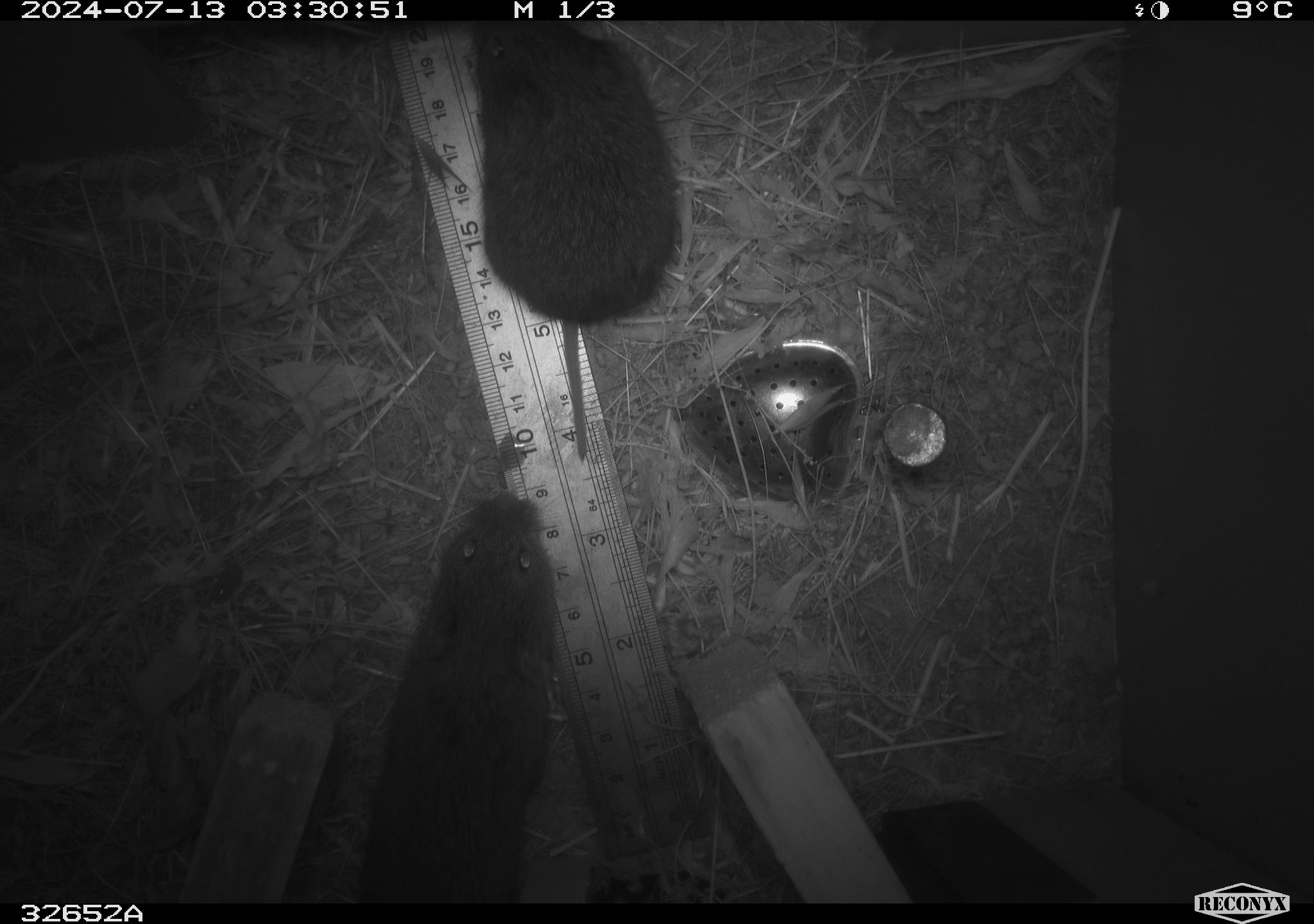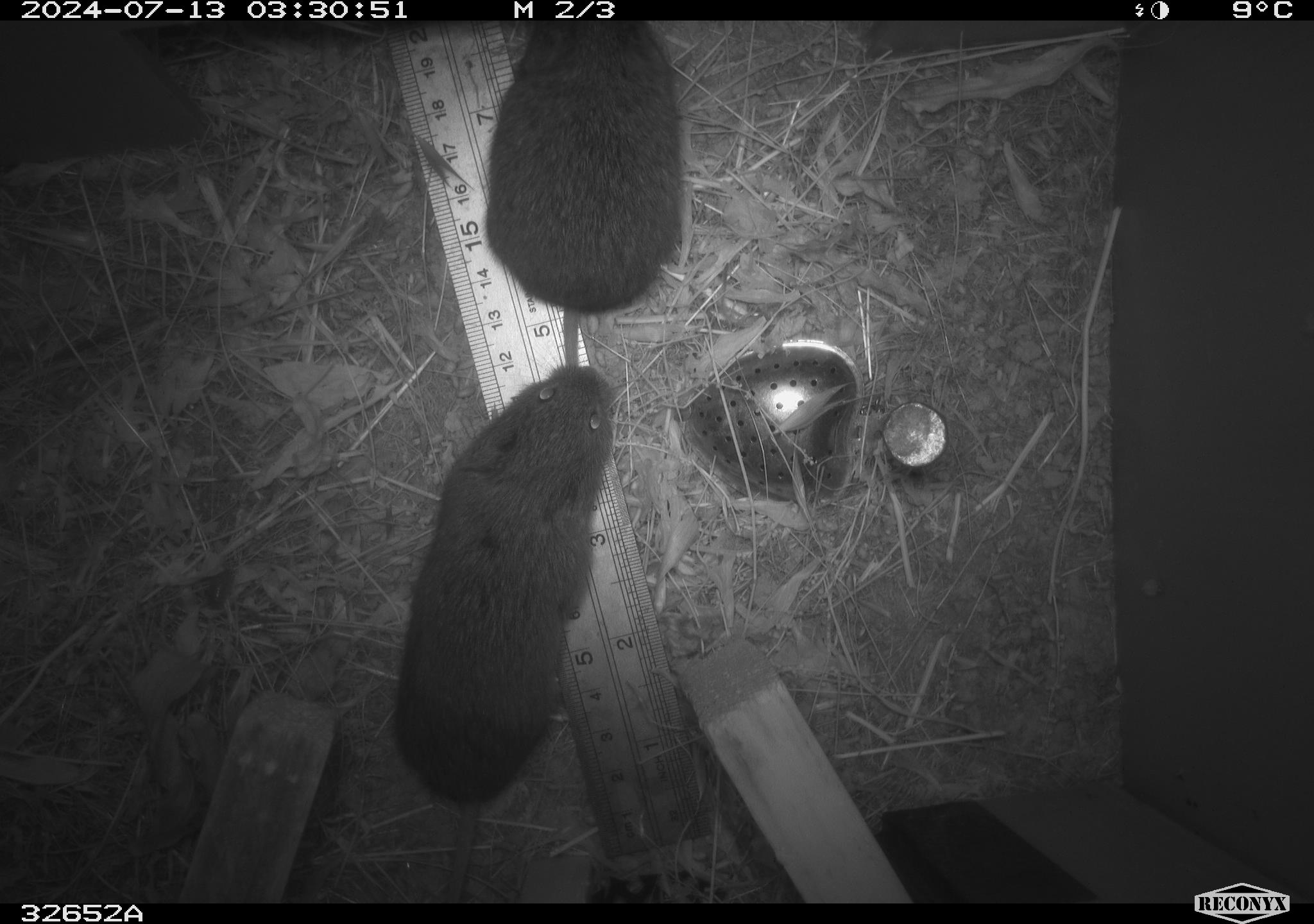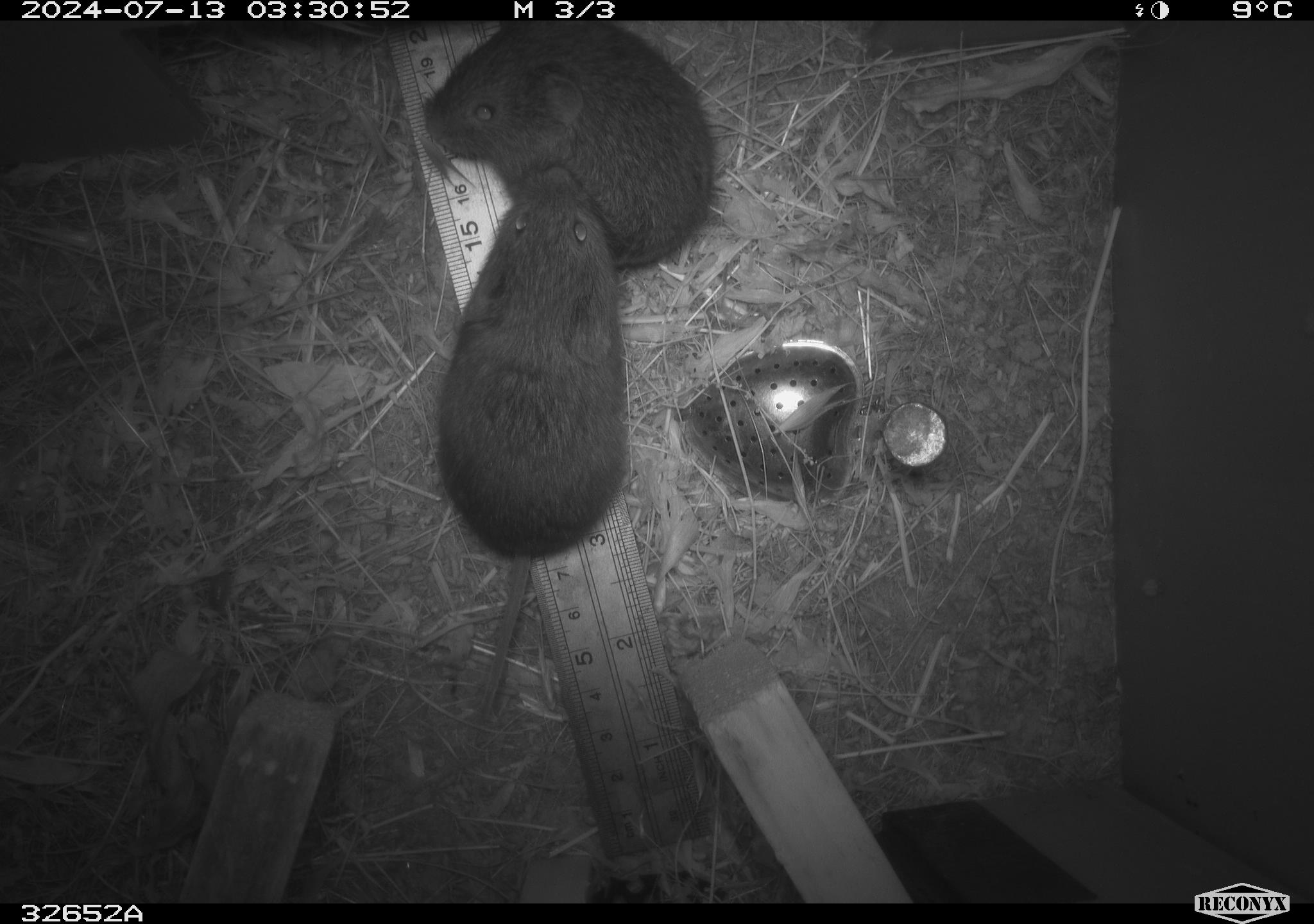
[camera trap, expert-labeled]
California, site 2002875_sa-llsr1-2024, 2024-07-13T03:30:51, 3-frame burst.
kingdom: Animalia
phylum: Chordata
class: Mammalia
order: Rodentia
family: Cricetidae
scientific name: Arvicolinae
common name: voles, lemmings, and muskrats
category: arvicolinae subfamily